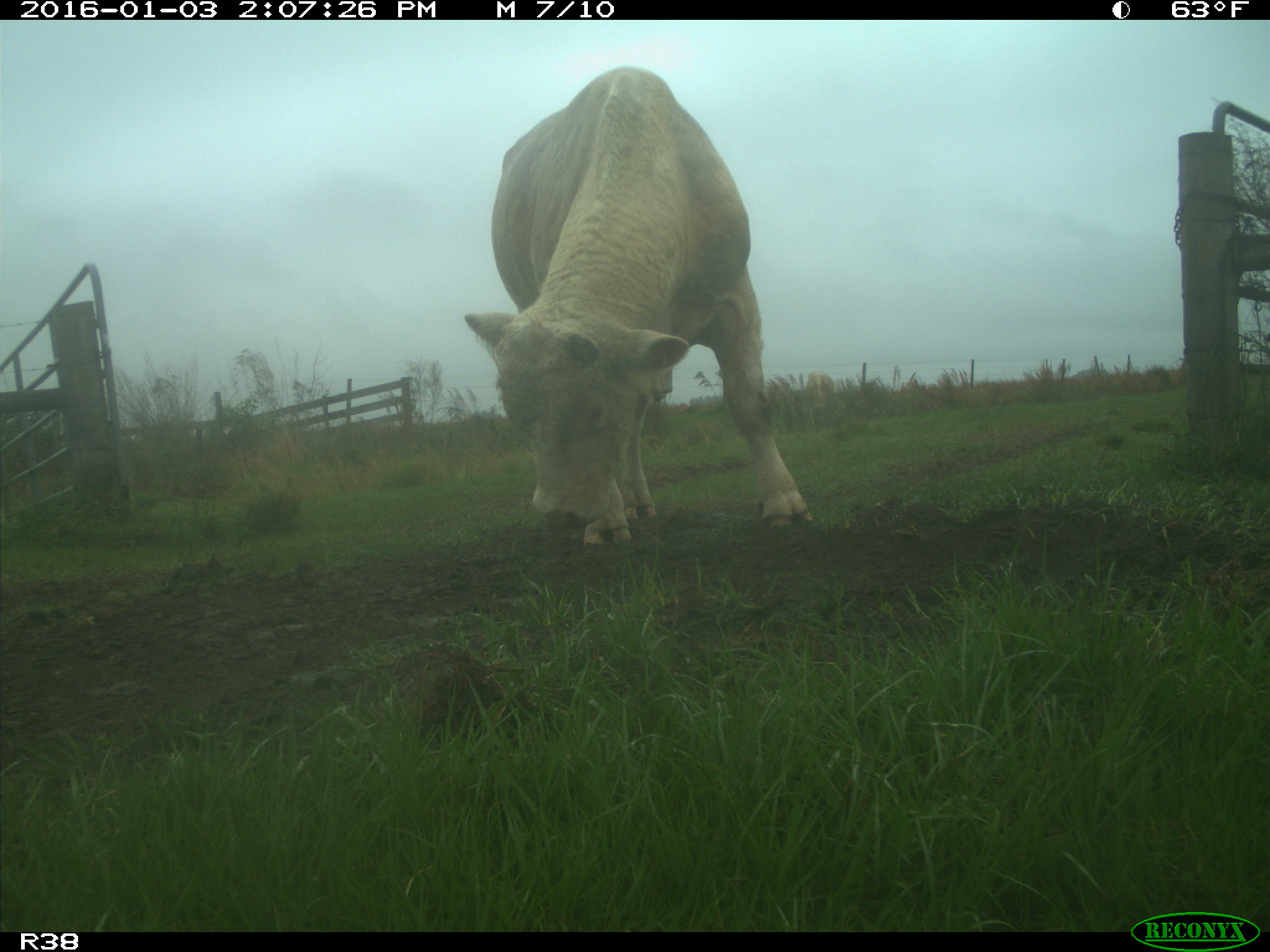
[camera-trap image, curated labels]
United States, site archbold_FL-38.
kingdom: Animalia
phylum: Chordata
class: Mammalia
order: Artiodactyla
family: Bovidae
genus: Bos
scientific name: Bos taurus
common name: domestic cow